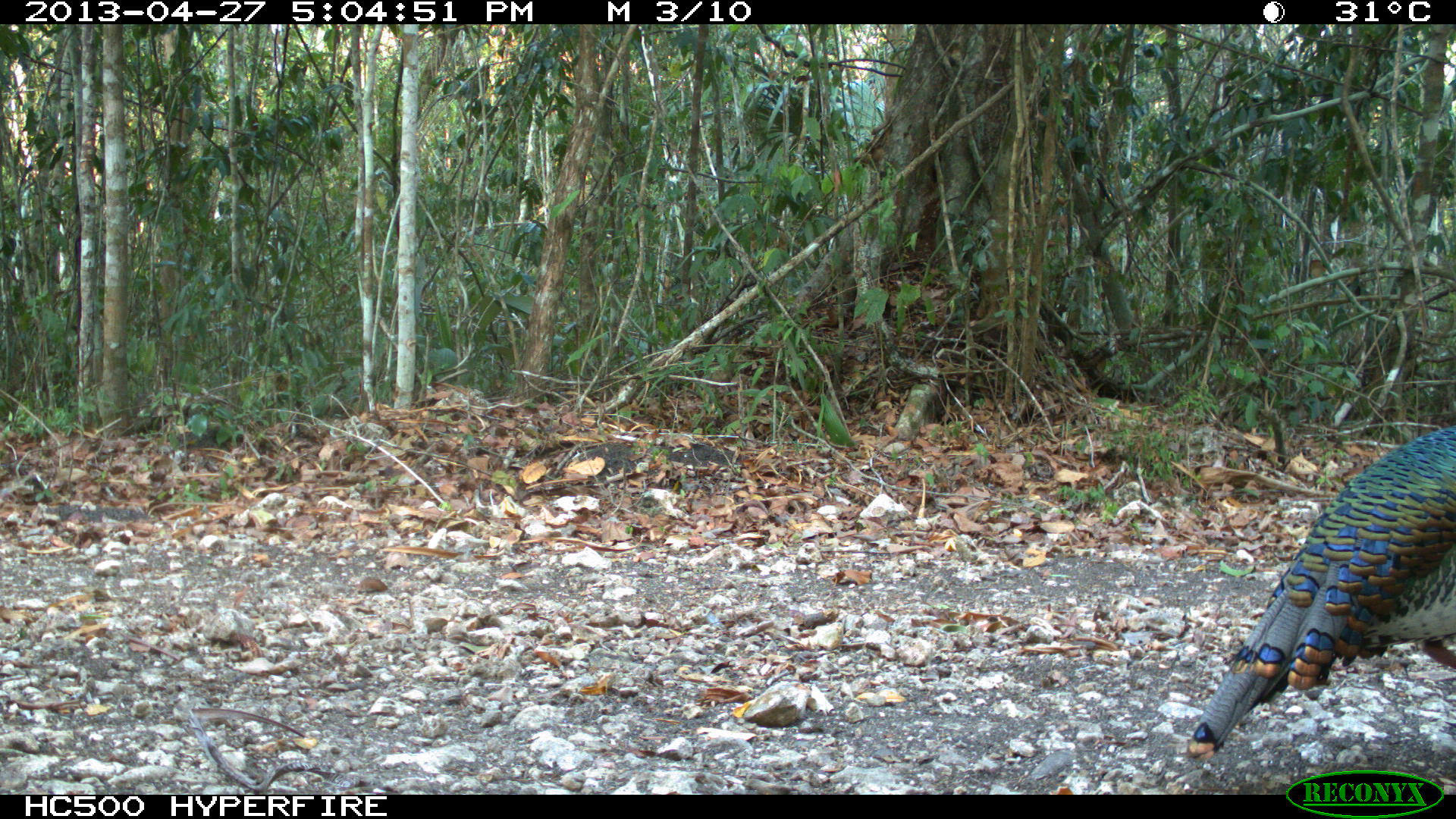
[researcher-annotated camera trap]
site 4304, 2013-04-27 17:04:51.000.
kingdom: Animalia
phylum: Chordata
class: Aves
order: Galliformes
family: Phasianidae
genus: Meleagris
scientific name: Meleagris ocellata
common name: ocellated turkey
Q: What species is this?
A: Meleagris ocellata (ocellated turkey).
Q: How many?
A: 1.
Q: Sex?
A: Male.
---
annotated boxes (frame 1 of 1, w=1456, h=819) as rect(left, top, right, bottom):
meleagris ocellata: rect(1187, 424, 1455, 763)